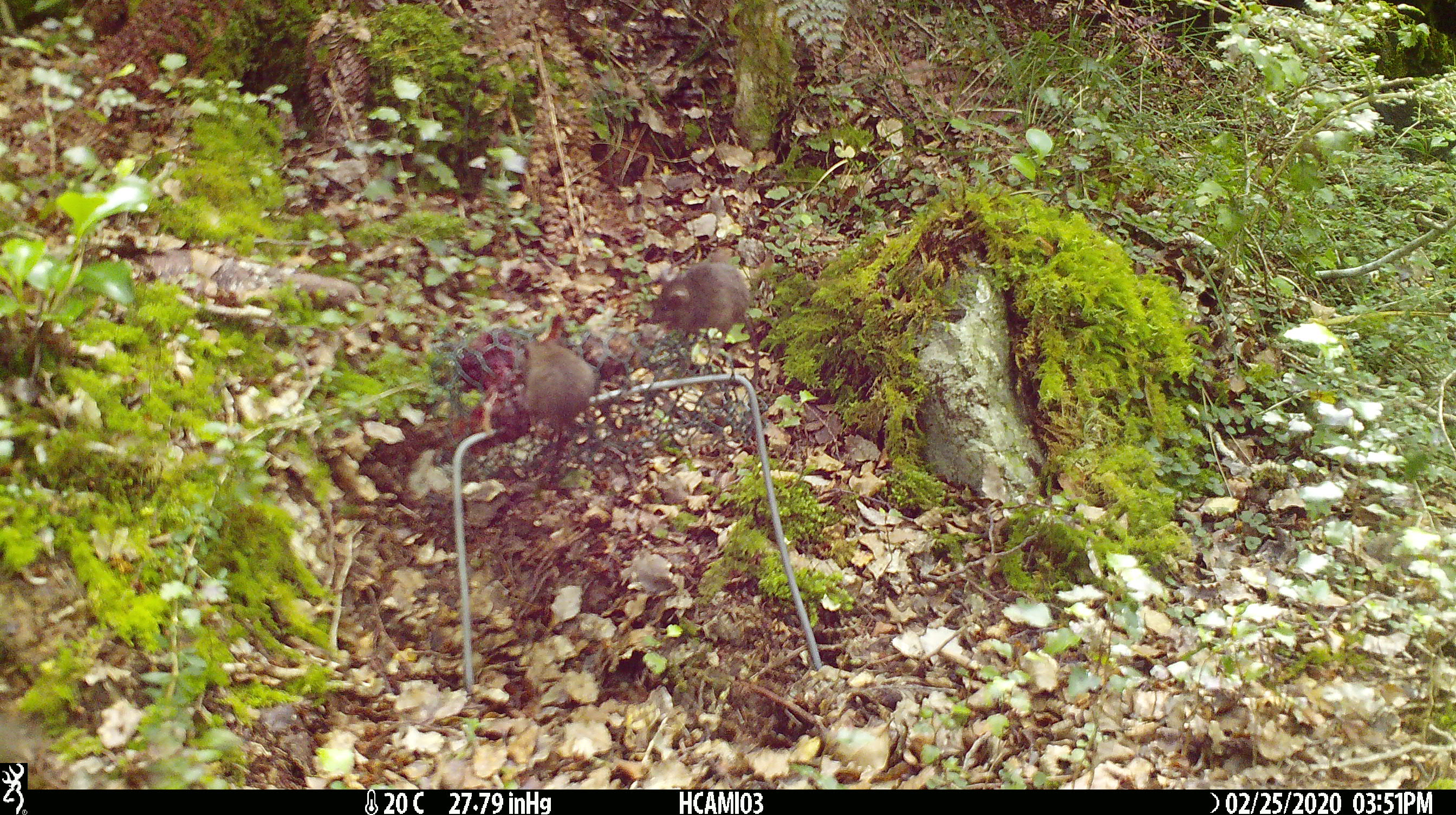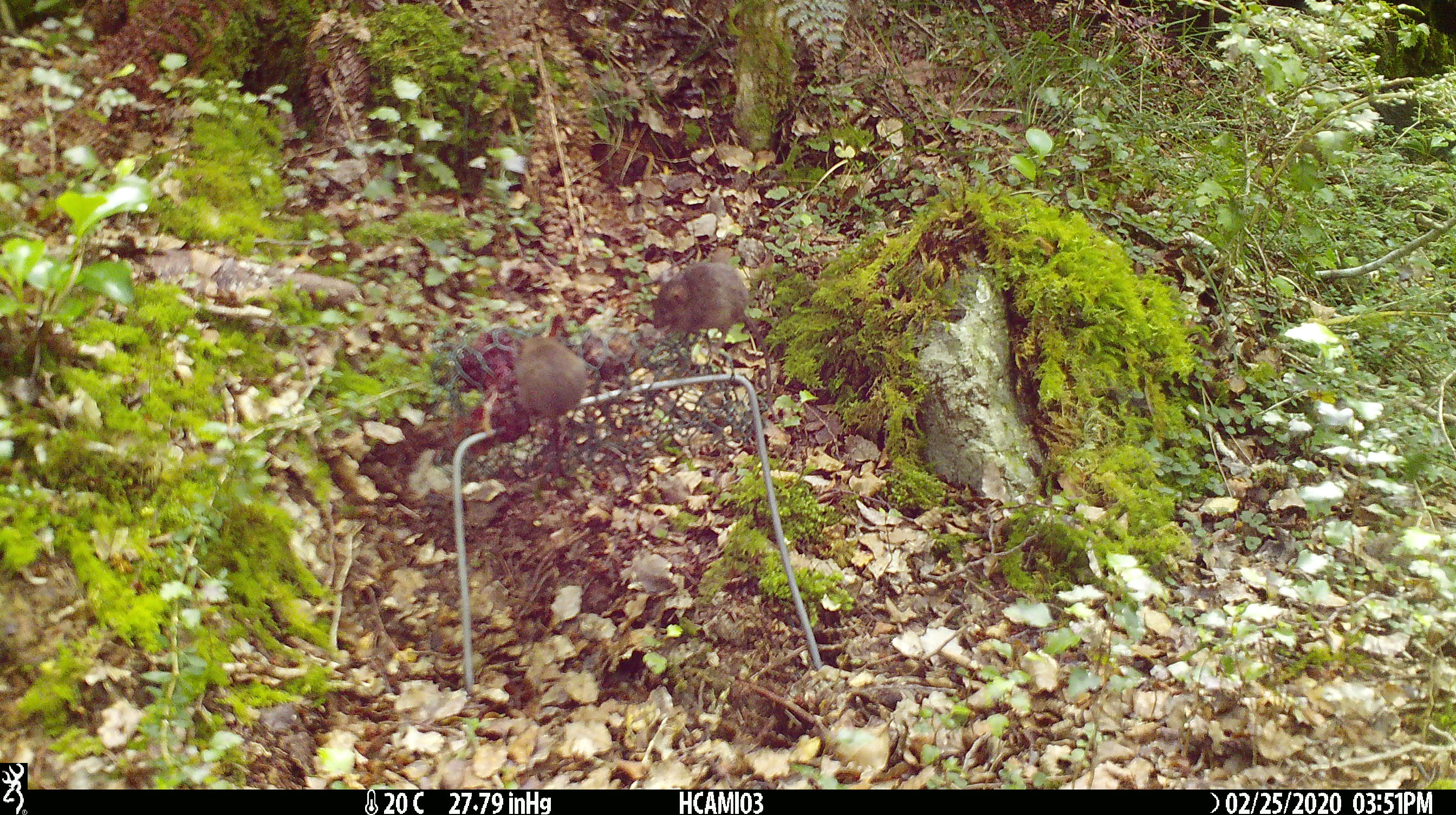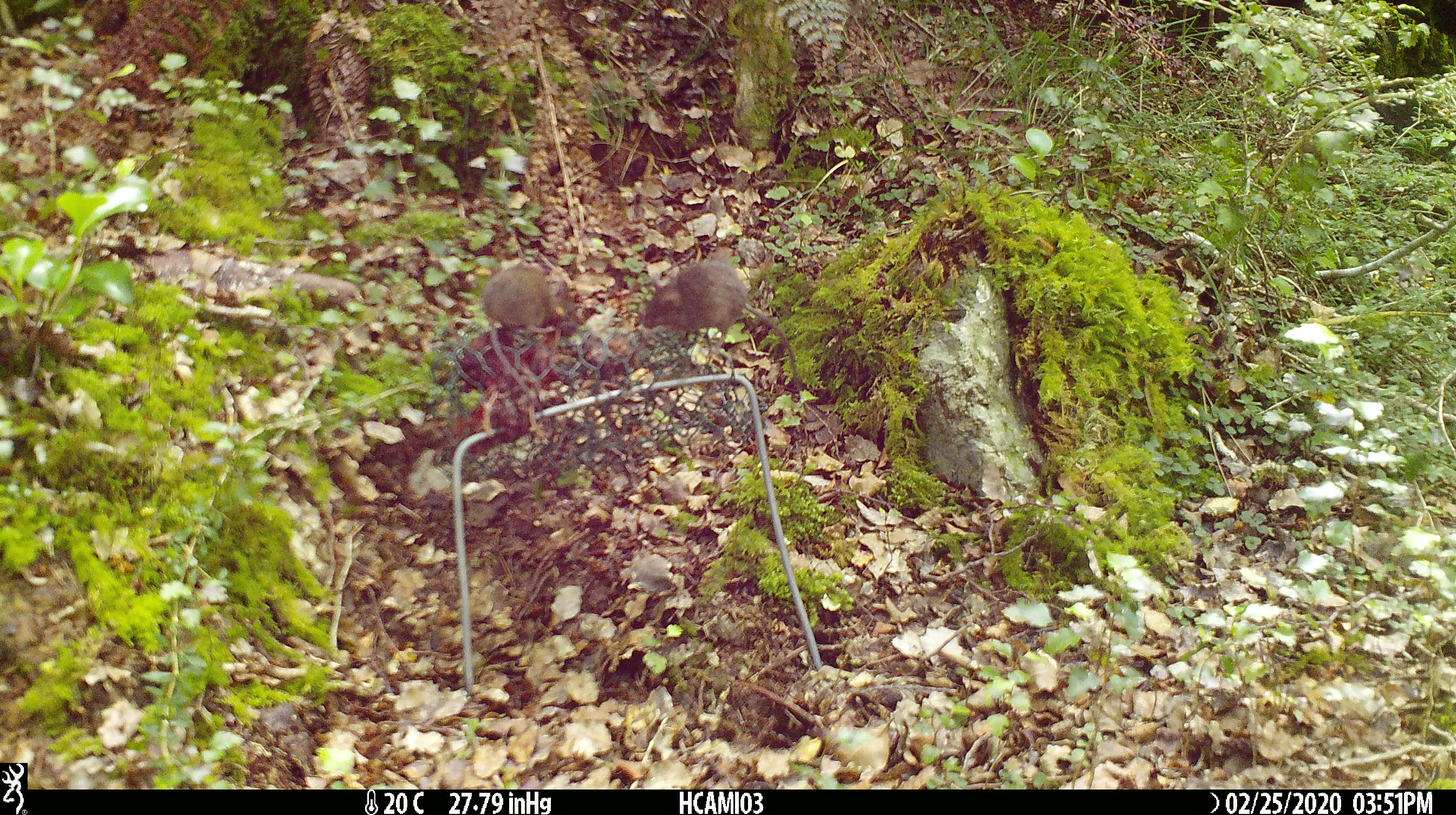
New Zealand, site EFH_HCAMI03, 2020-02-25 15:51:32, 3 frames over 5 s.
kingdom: Animalia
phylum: Chordata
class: Mammalia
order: Rodentia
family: Muridae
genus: Mus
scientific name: Mus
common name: mouse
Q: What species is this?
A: Mouse (Mus).